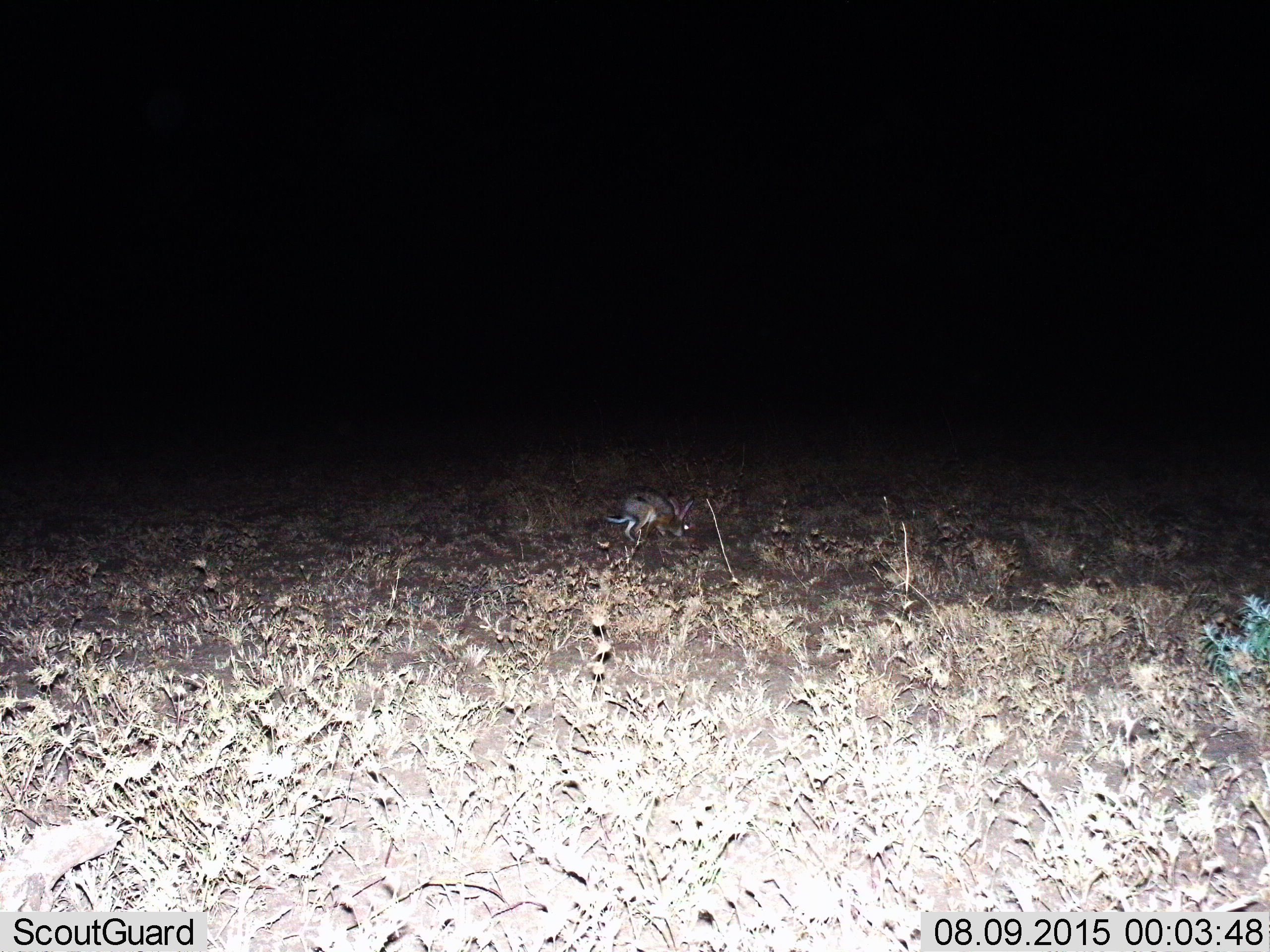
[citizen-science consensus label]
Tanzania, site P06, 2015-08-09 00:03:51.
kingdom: Animalia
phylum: Chordata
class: Mammalia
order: Lagomorpha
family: Leporidae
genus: Lepus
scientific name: Lepus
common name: hare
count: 1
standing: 25%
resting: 0%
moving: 88%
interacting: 0%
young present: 12%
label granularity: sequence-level